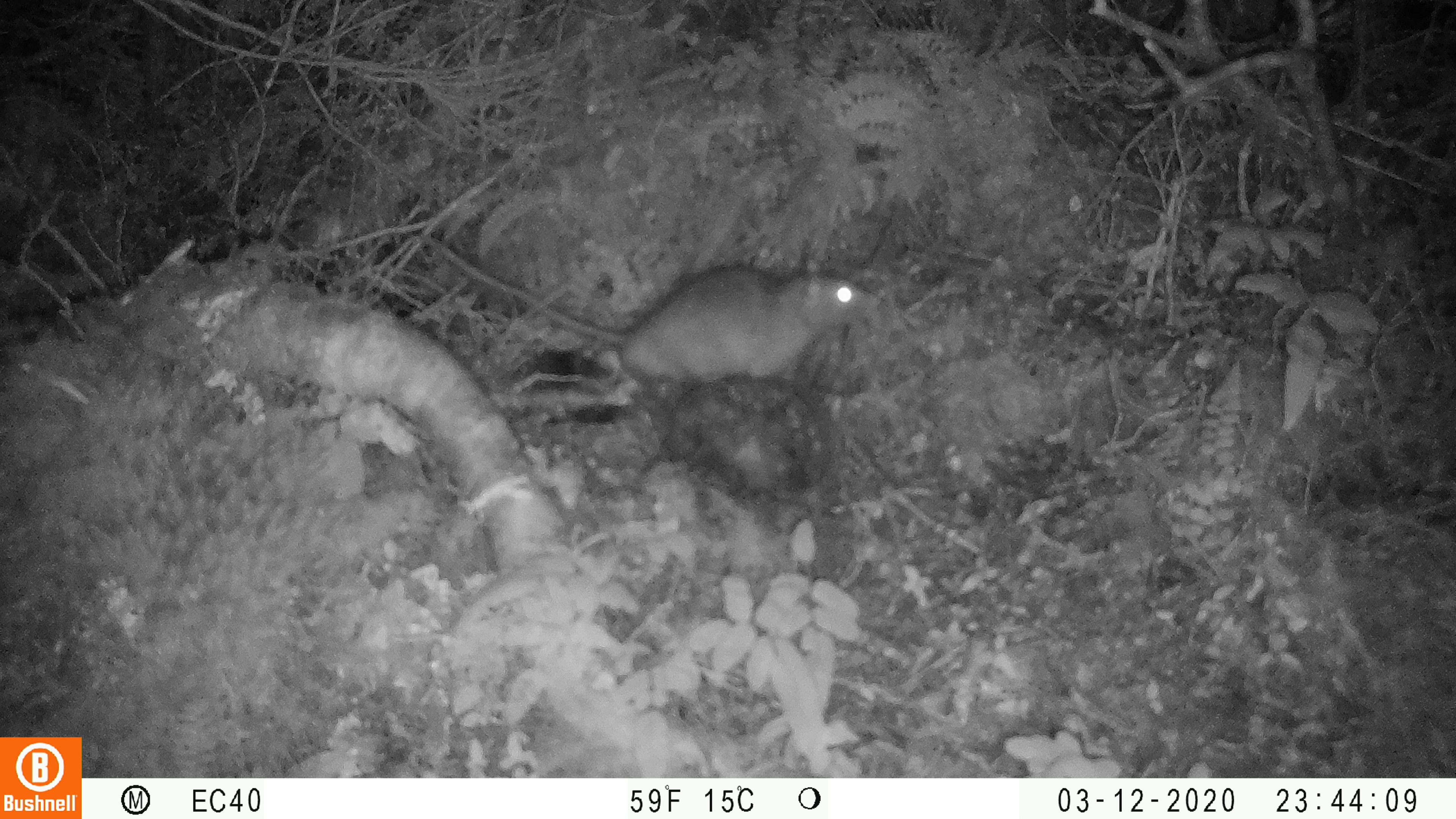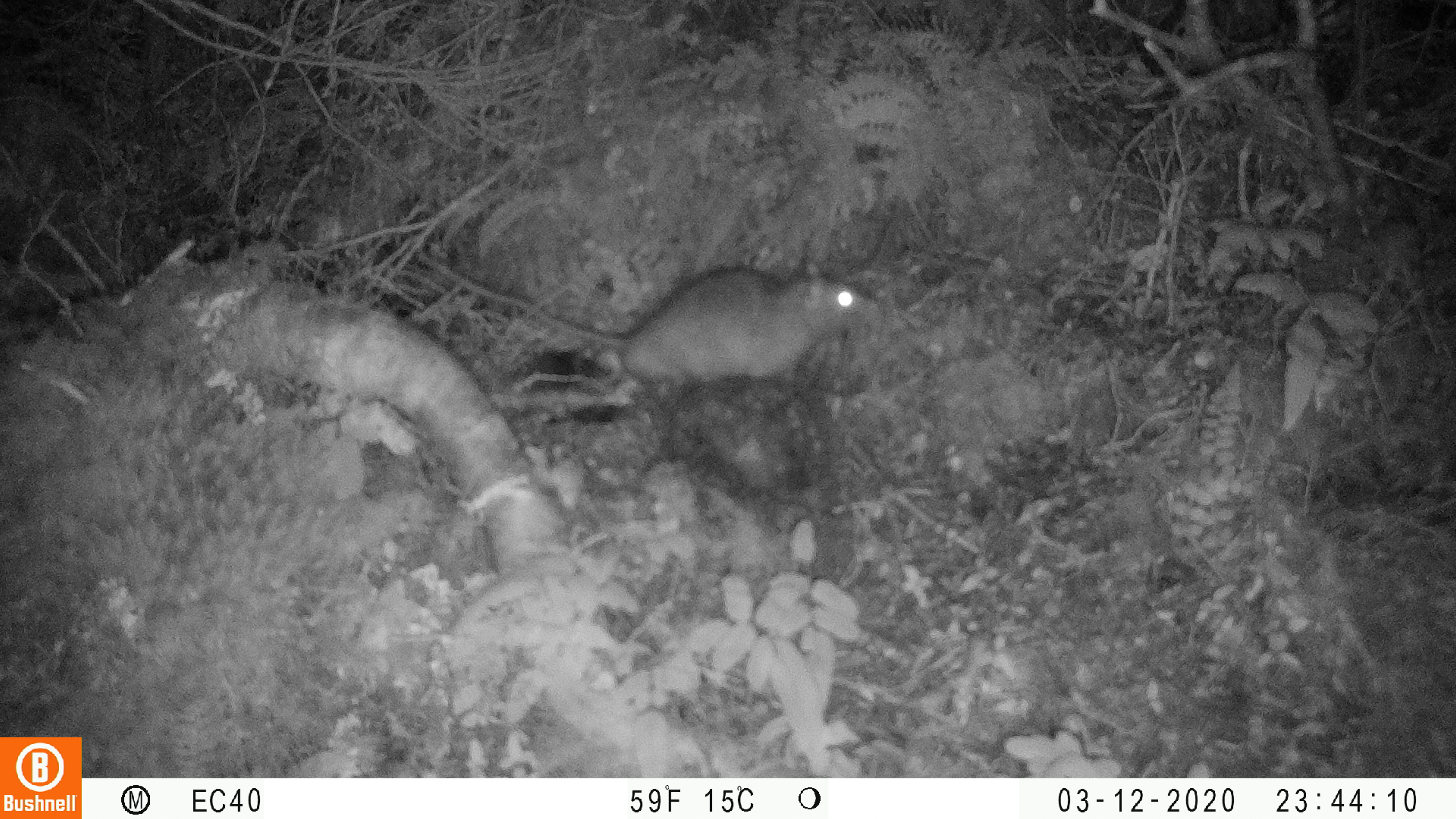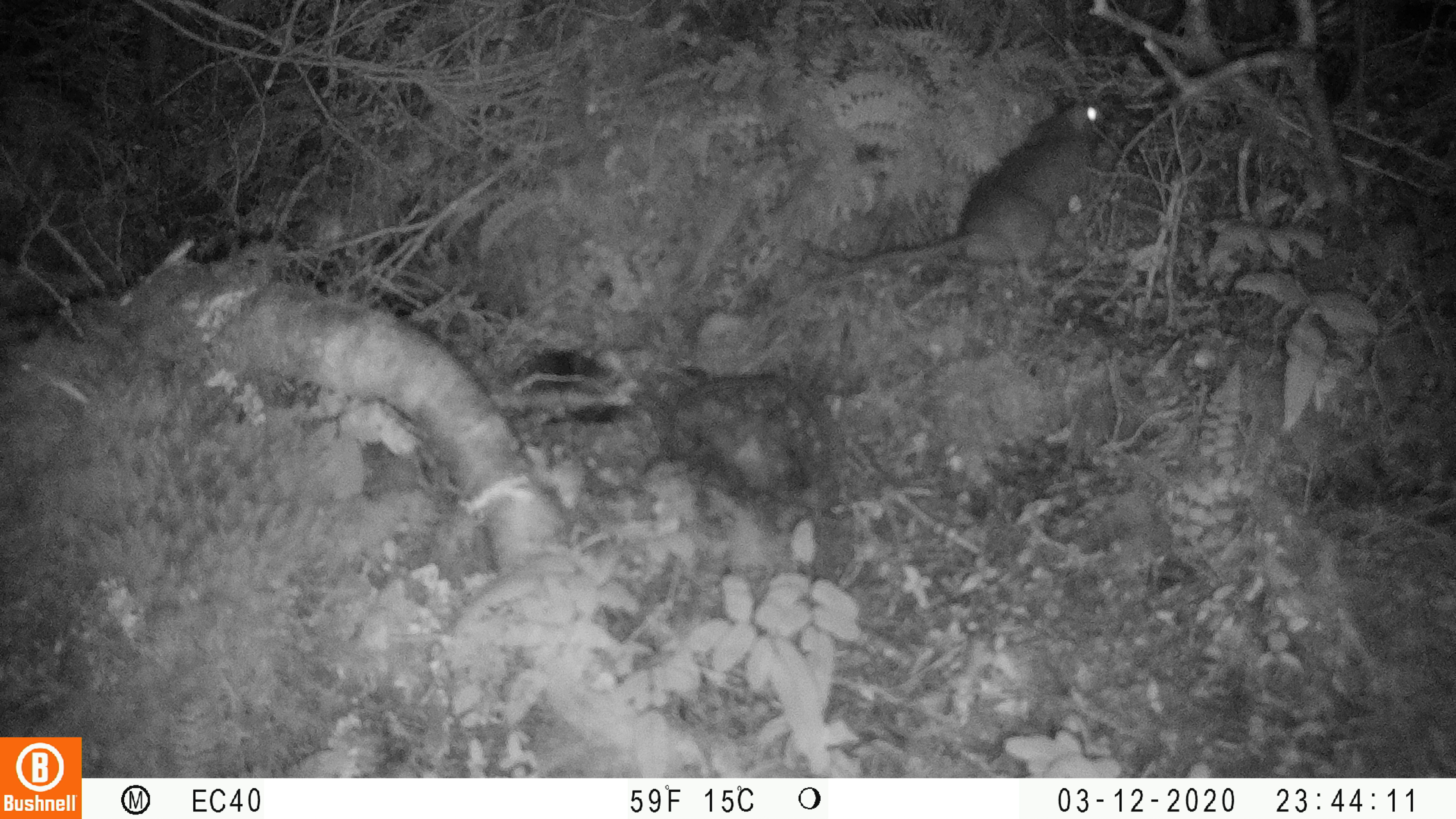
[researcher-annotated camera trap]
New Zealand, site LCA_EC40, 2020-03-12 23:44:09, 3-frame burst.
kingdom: Animalia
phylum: Chordata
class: Mammalia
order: Rodentia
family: Muridae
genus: Rattus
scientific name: Rattus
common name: rat